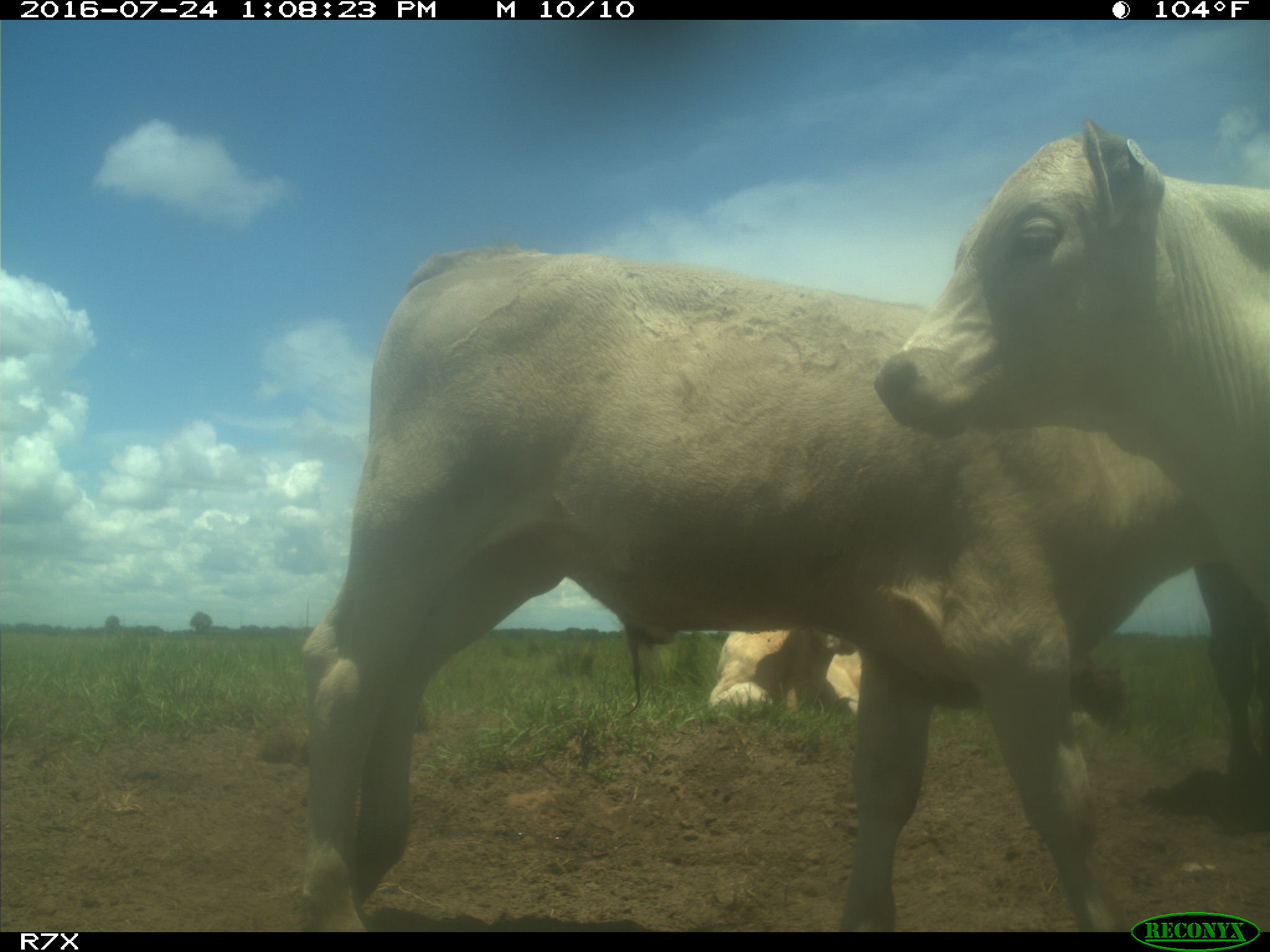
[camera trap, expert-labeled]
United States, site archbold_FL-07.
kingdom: Animalia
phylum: Chordata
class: Mammalia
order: Artiodactyla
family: Bovidae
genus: Bos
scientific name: Bos taurus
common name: domestic cow